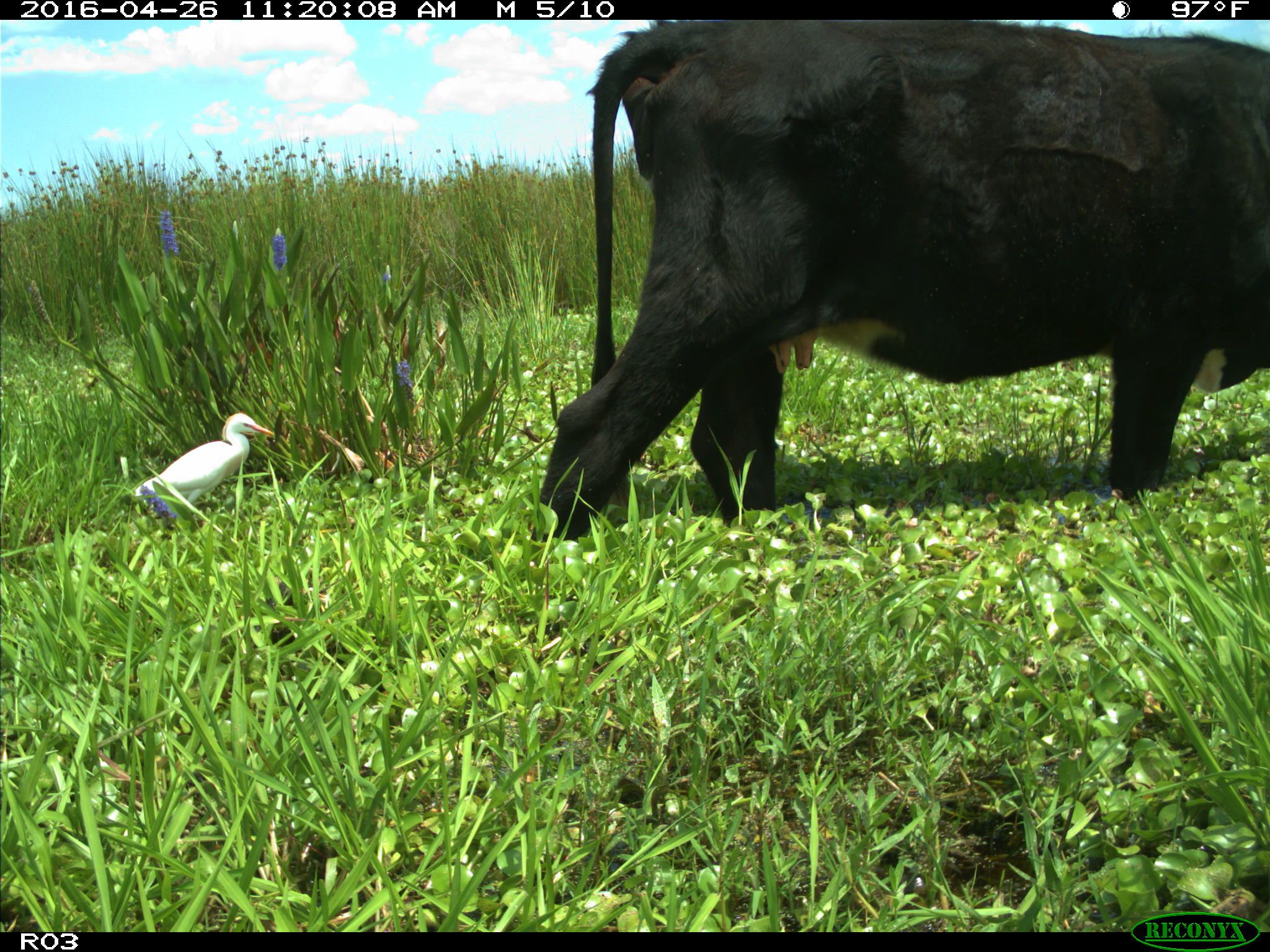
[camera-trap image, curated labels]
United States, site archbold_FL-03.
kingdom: Animalia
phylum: Chordata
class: Mammalia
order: Artiodactyla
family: Bovidae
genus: Bos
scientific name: Bos taurus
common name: domestic cow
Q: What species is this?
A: Bos taurus (domestic cow).